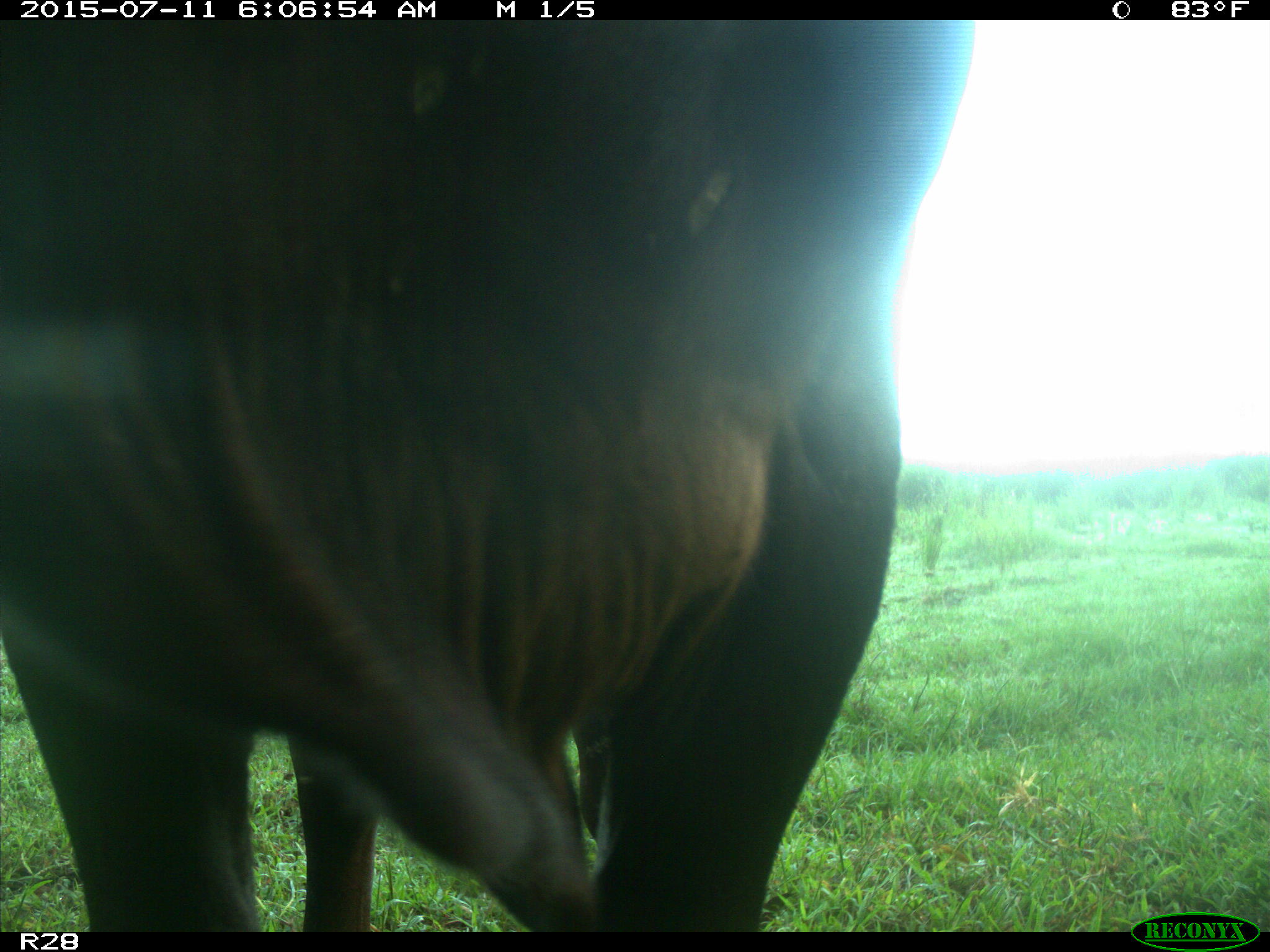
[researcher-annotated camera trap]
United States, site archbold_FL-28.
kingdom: Animalia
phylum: Chordata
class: Mammalia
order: Artiodactyla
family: Bovidae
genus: Bos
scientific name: Bos taurus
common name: domestic cow